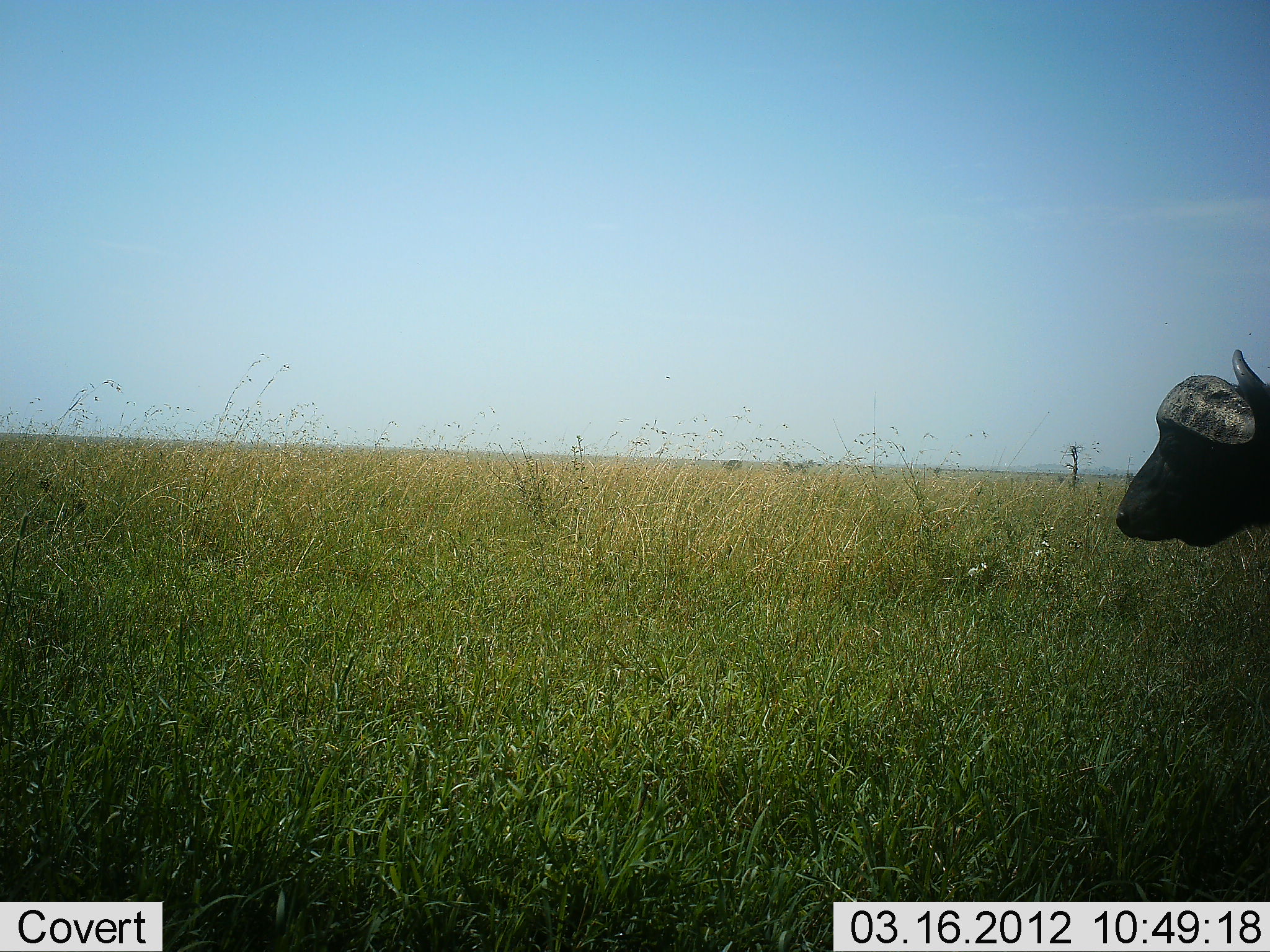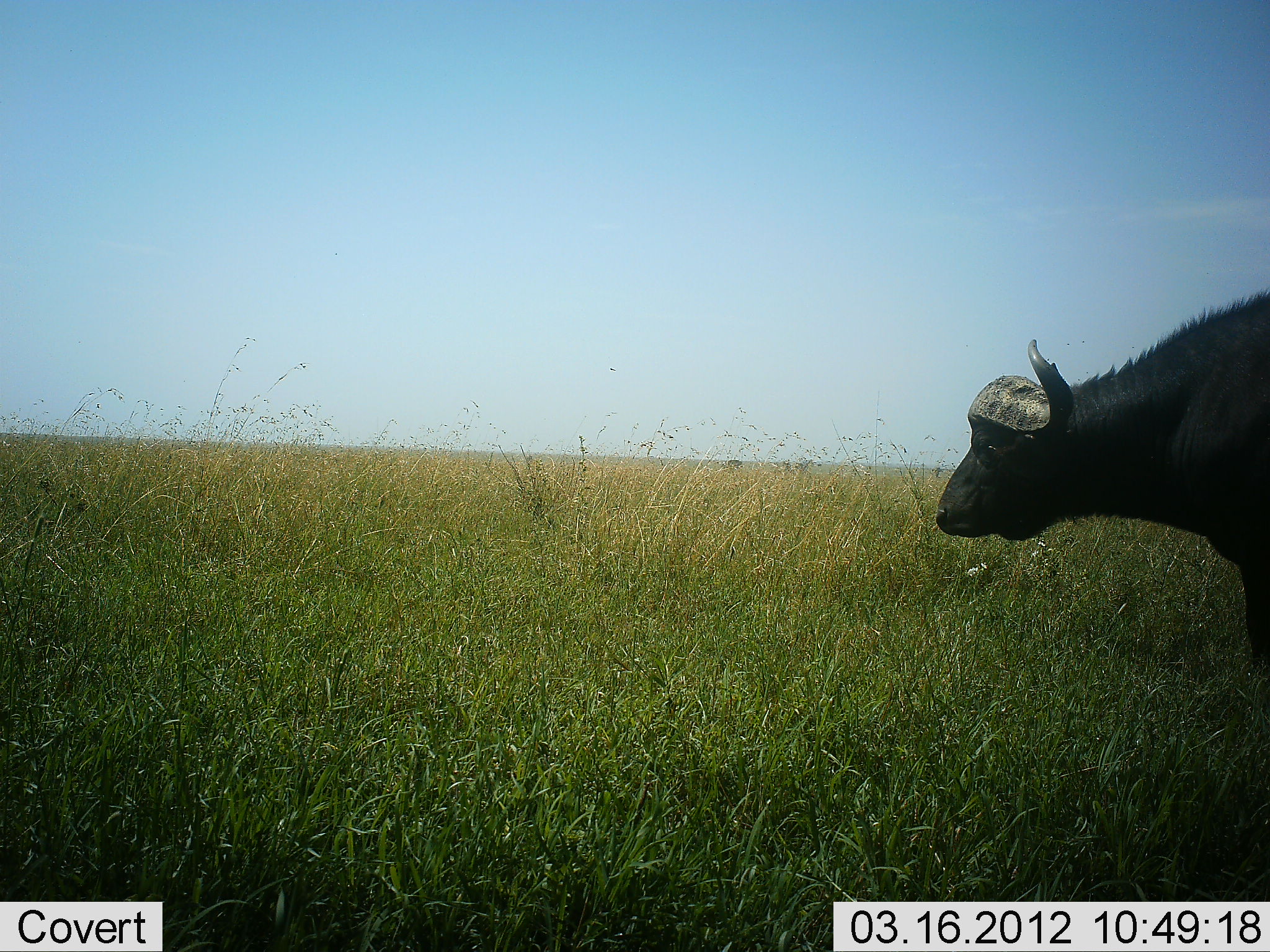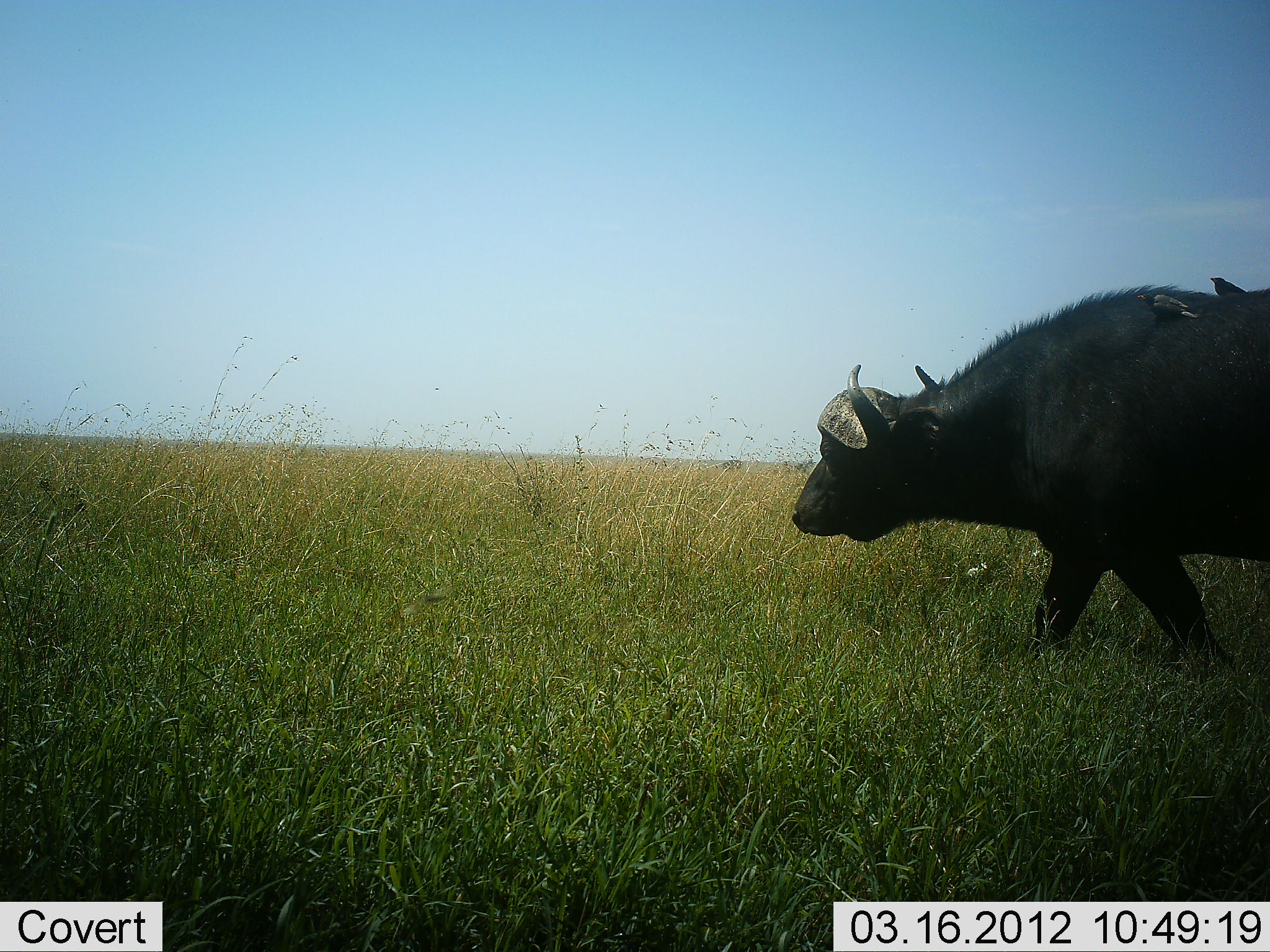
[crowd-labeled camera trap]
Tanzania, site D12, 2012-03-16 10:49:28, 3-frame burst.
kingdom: Animalia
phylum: Chordata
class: Mammalia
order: Artiodactyla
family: Bovidae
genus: Syncerus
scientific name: Syncerus caffer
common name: cape buffalo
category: buffalo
Buffalo (cape buffalo) (Syncerus caffer), count 1. Behavior (volunteer vote fractions): standing 3%, resting 0%, moving 97%, interacting 0%. Young present (vote fraction): 0%. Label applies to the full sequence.